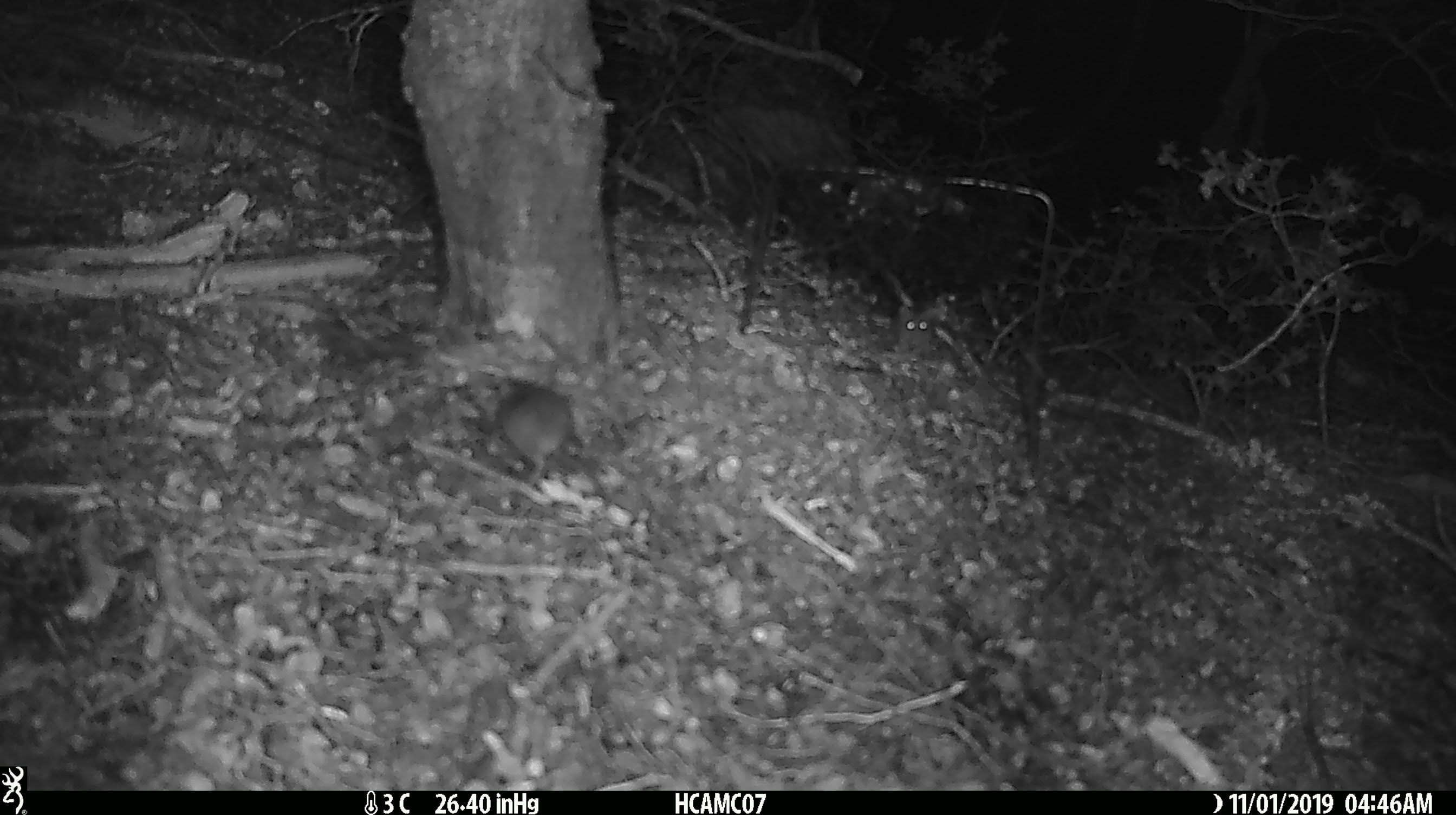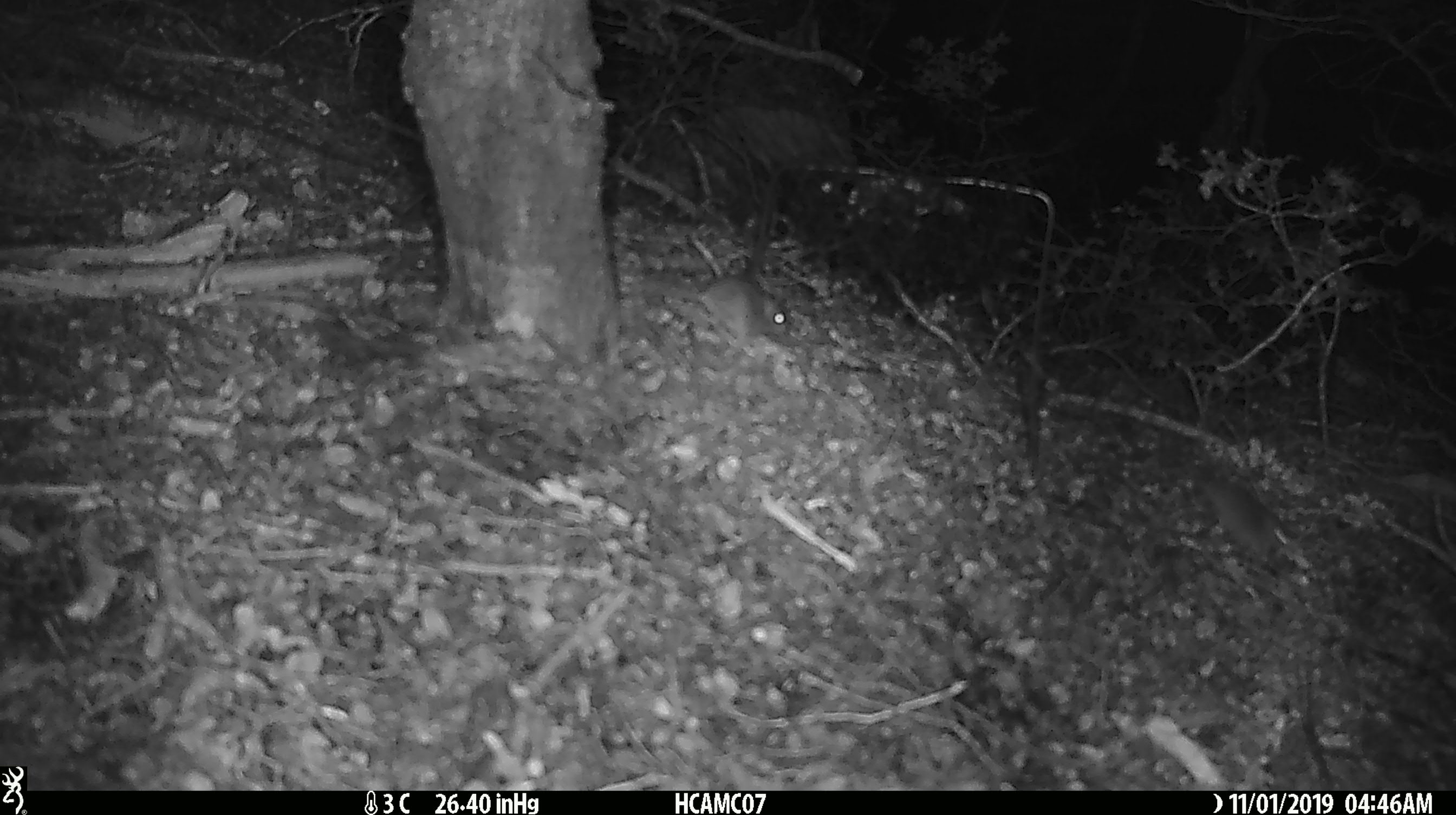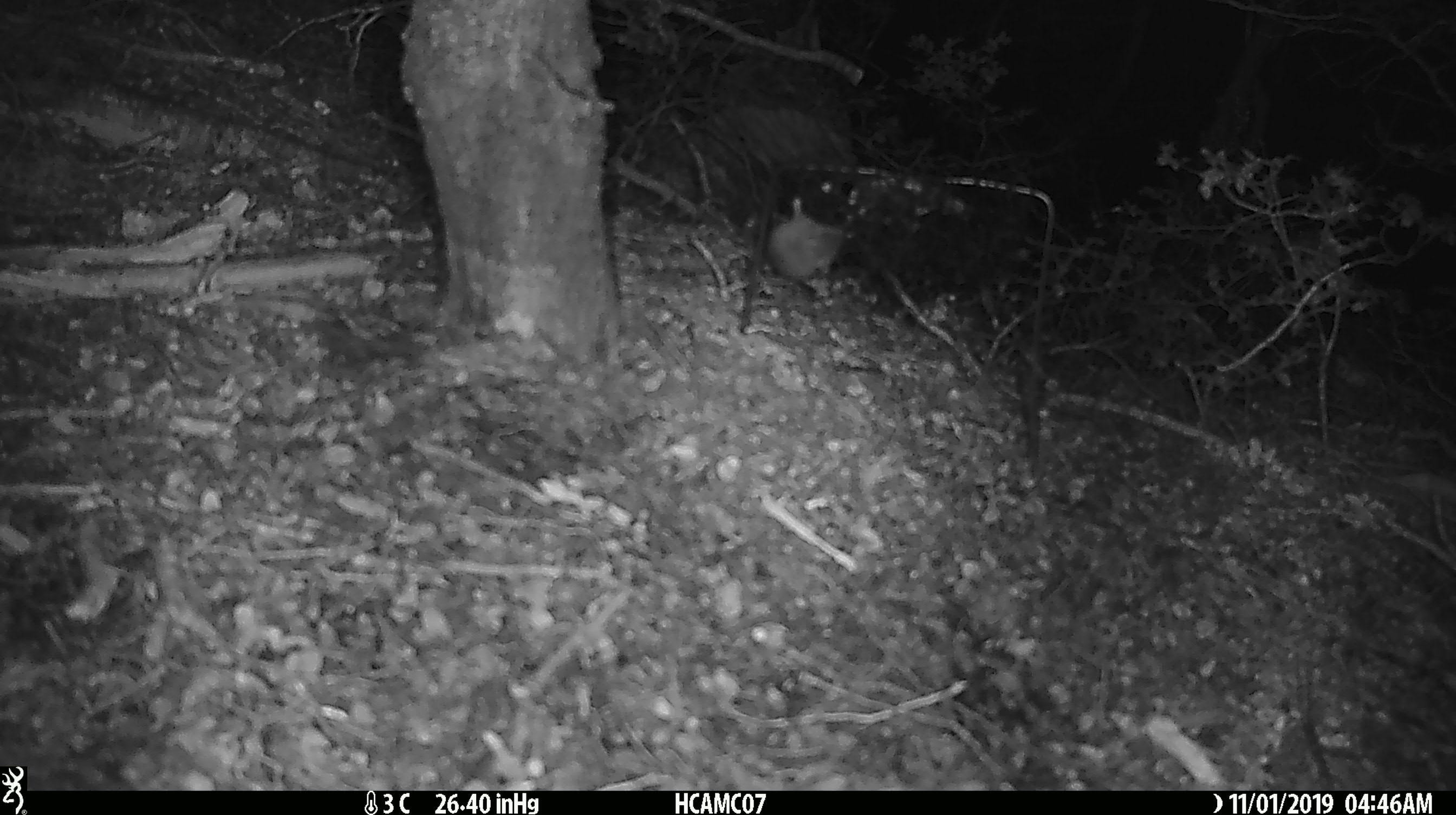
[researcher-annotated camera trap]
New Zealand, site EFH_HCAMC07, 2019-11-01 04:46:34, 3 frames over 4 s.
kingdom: Animalia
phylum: Chordata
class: Mammalia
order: Rodentia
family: Muridae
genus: Mus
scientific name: Mus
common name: mouse